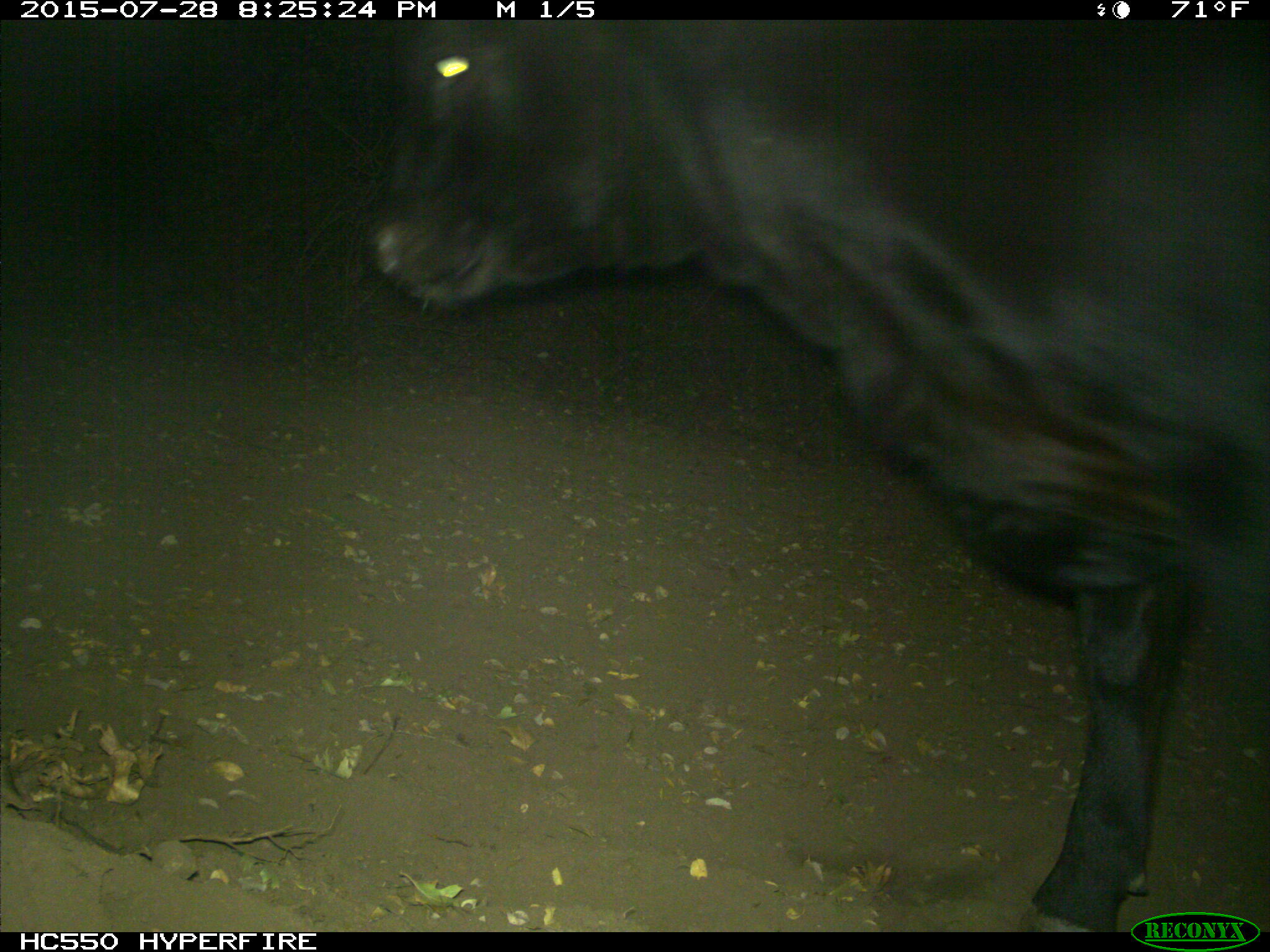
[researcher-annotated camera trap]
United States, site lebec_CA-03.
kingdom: Animalia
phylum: Chordata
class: Mammalia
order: Artiodactyla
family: Bovidae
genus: Bos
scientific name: Bos taurus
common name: domestic cow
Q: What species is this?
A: Bos taurus (domestic cow).